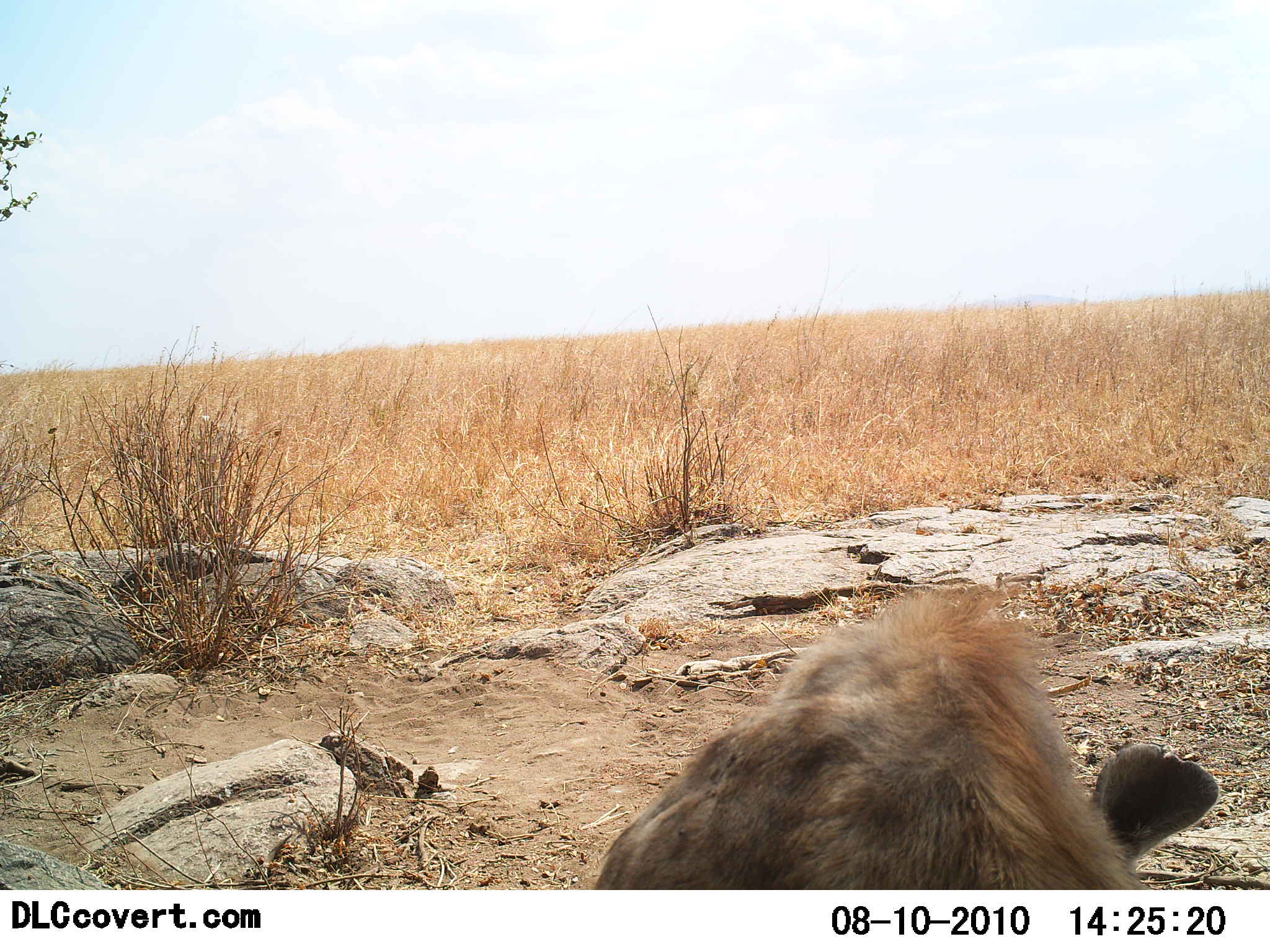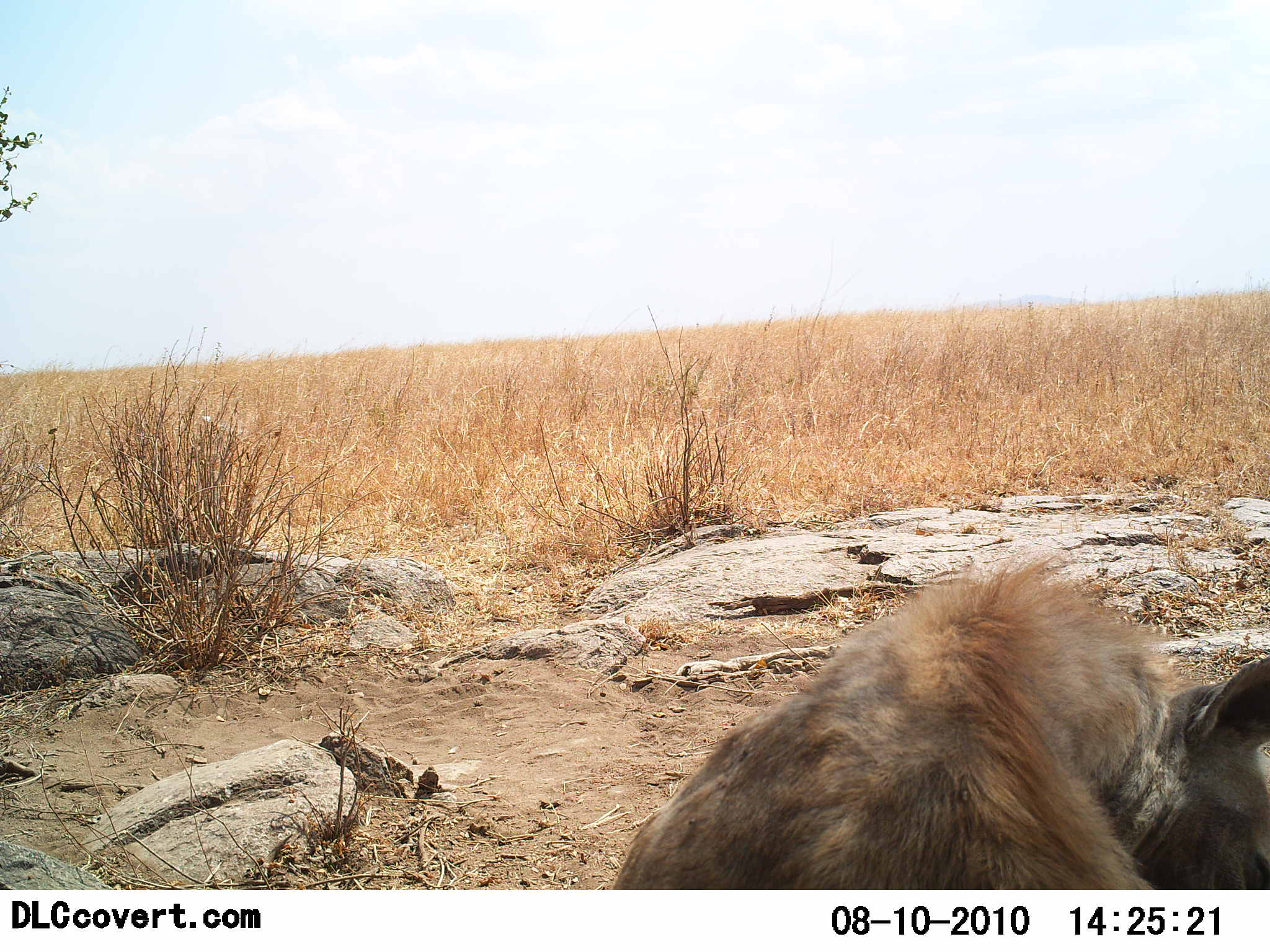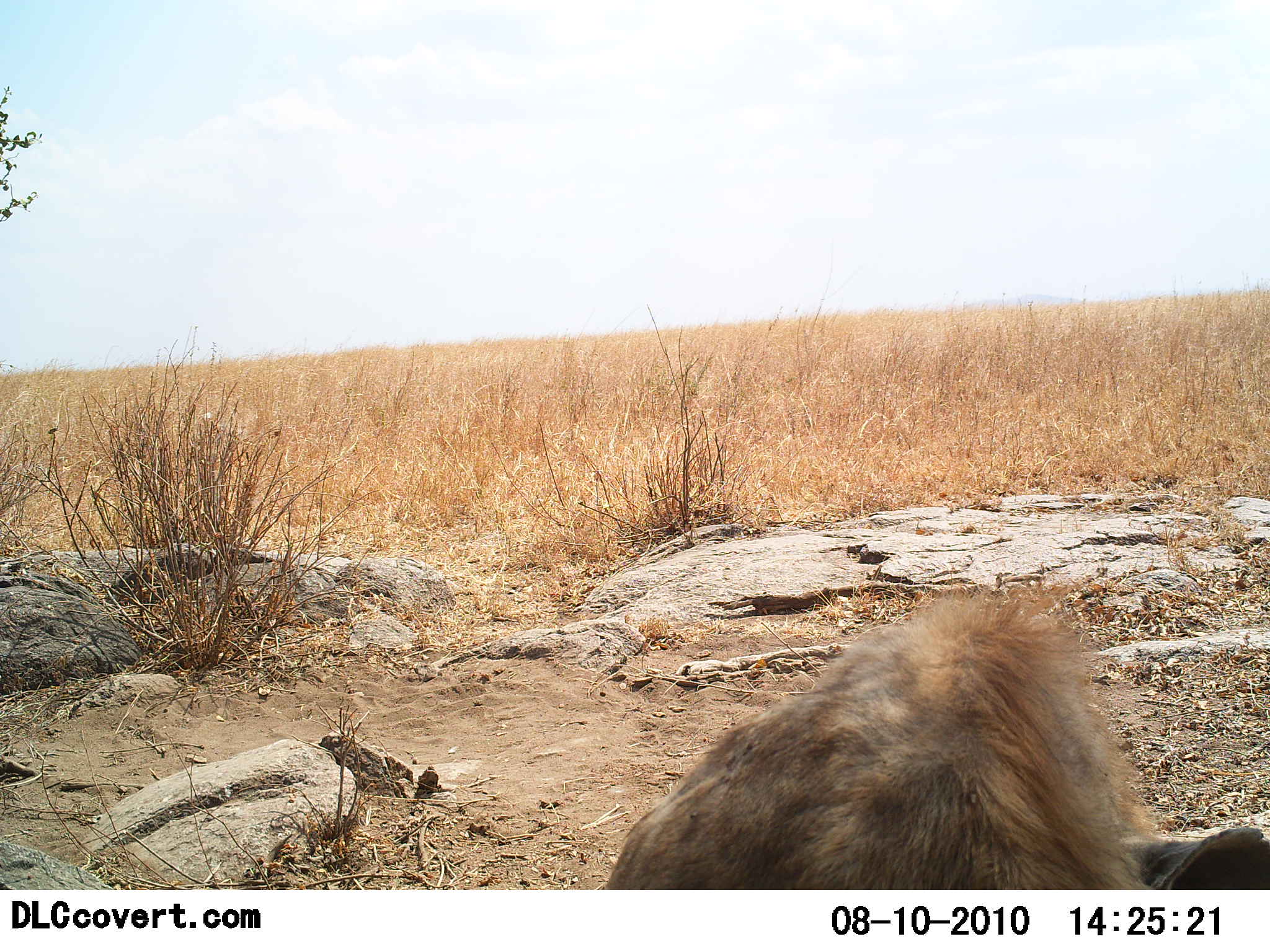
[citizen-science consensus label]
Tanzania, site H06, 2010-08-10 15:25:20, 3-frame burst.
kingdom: Animalia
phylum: Chordata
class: Mammalia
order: Carnivora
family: Hyaenidae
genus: Crocuta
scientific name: Crocuta crocuta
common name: spotted hyena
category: hyenaspotted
Hyenaspotted (spotted hyena) (Crocuta crocuta), count 1. Behavior (volunteer vote fractions): standing 7%, resting 79%, moving 0%, interacting 0%. Young present (vote fraction): 0%. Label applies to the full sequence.